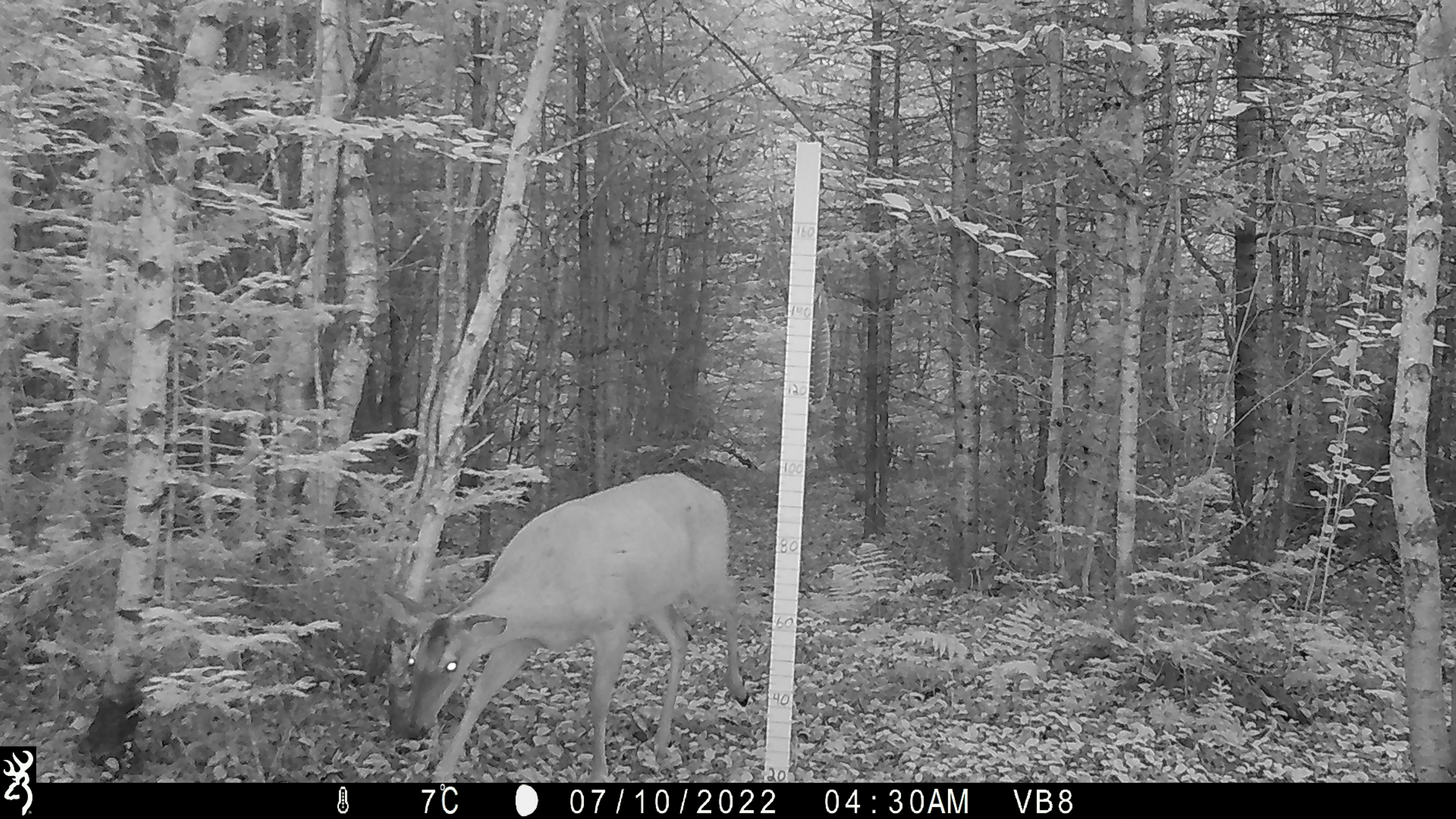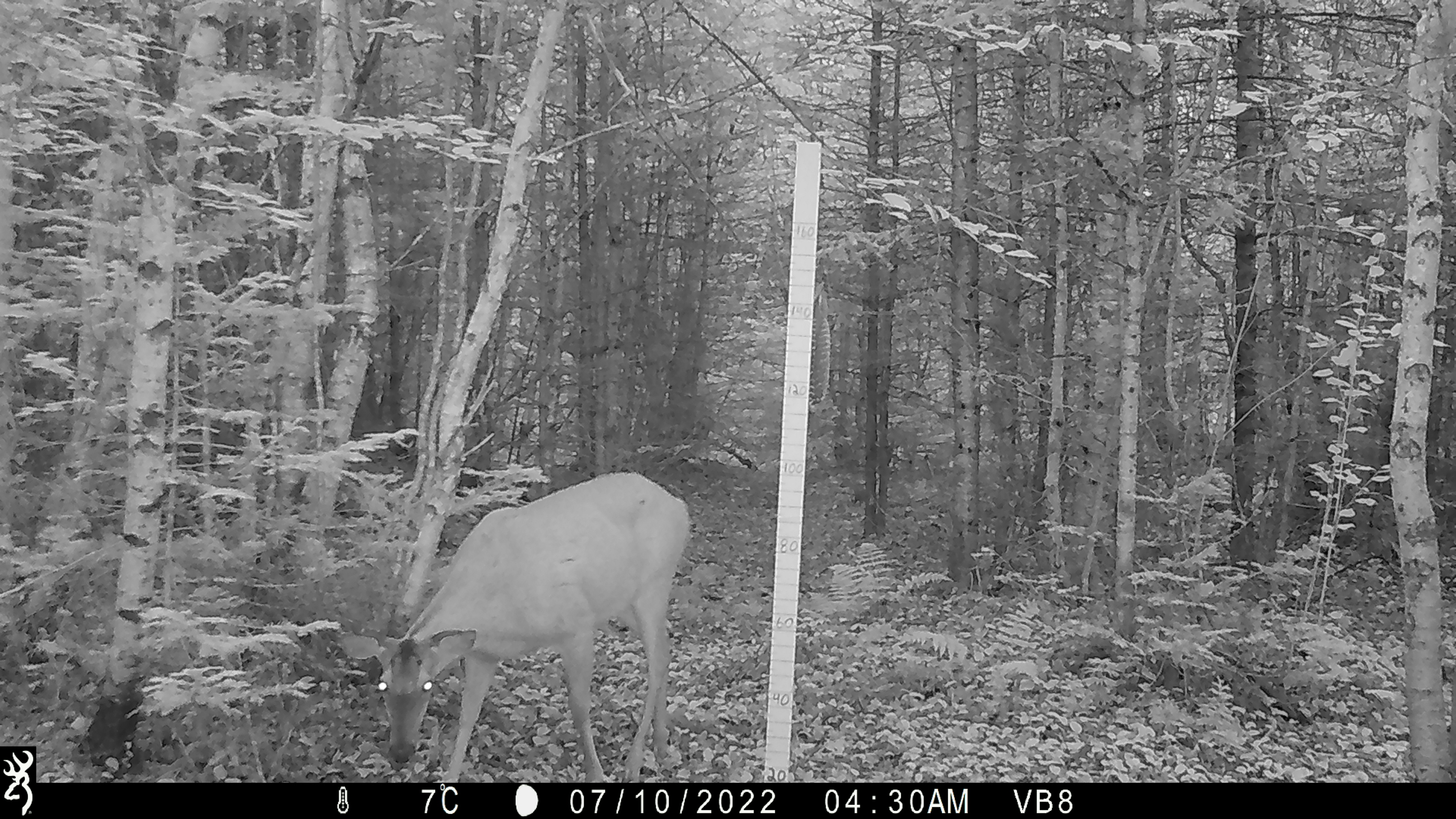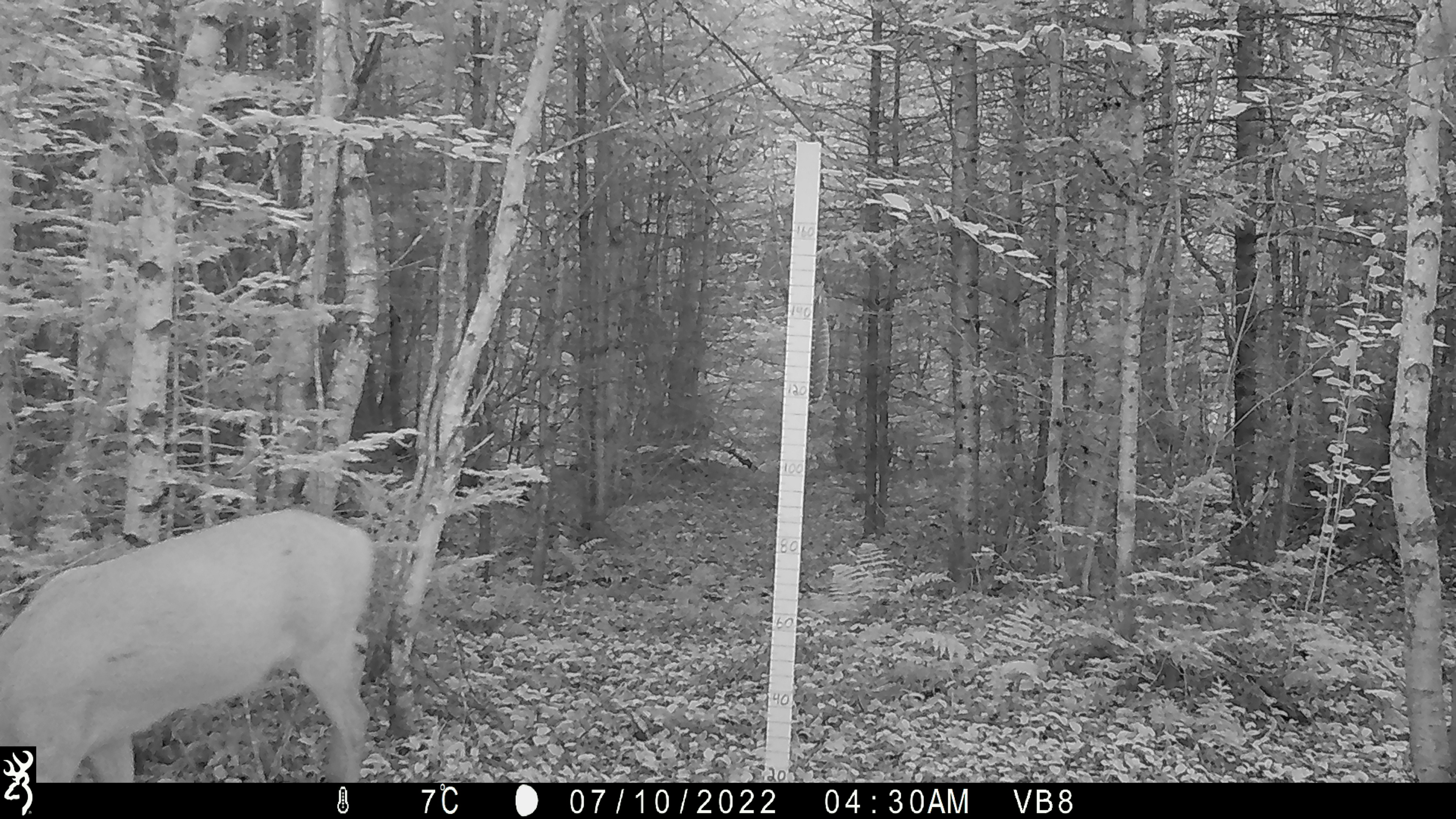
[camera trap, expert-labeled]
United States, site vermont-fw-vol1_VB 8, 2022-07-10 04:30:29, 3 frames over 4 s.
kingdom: Animalia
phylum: Chordata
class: Mammalia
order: Artiodactyla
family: Cervidae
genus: Odocoileus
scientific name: Odocoileus virginianus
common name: white-tailed deer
White-tailed deer (Odocoileus virginianus).